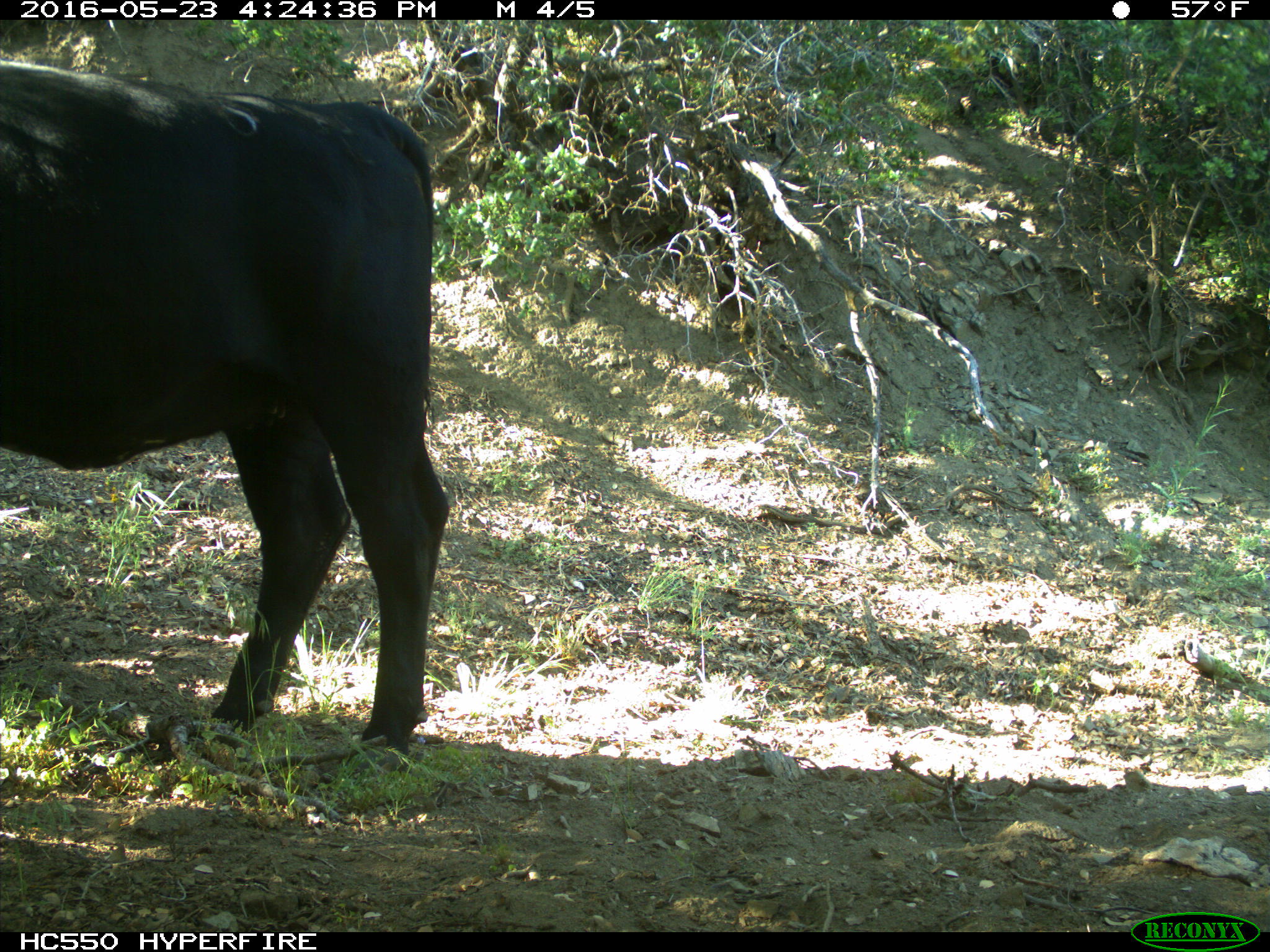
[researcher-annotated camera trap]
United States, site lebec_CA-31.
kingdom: Animalia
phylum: Chordata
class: Mammalia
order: Artiodactyla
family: Bovidae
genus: Bos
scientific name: Bos taurus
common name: domestic cow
Bos taurus (domestic cow).